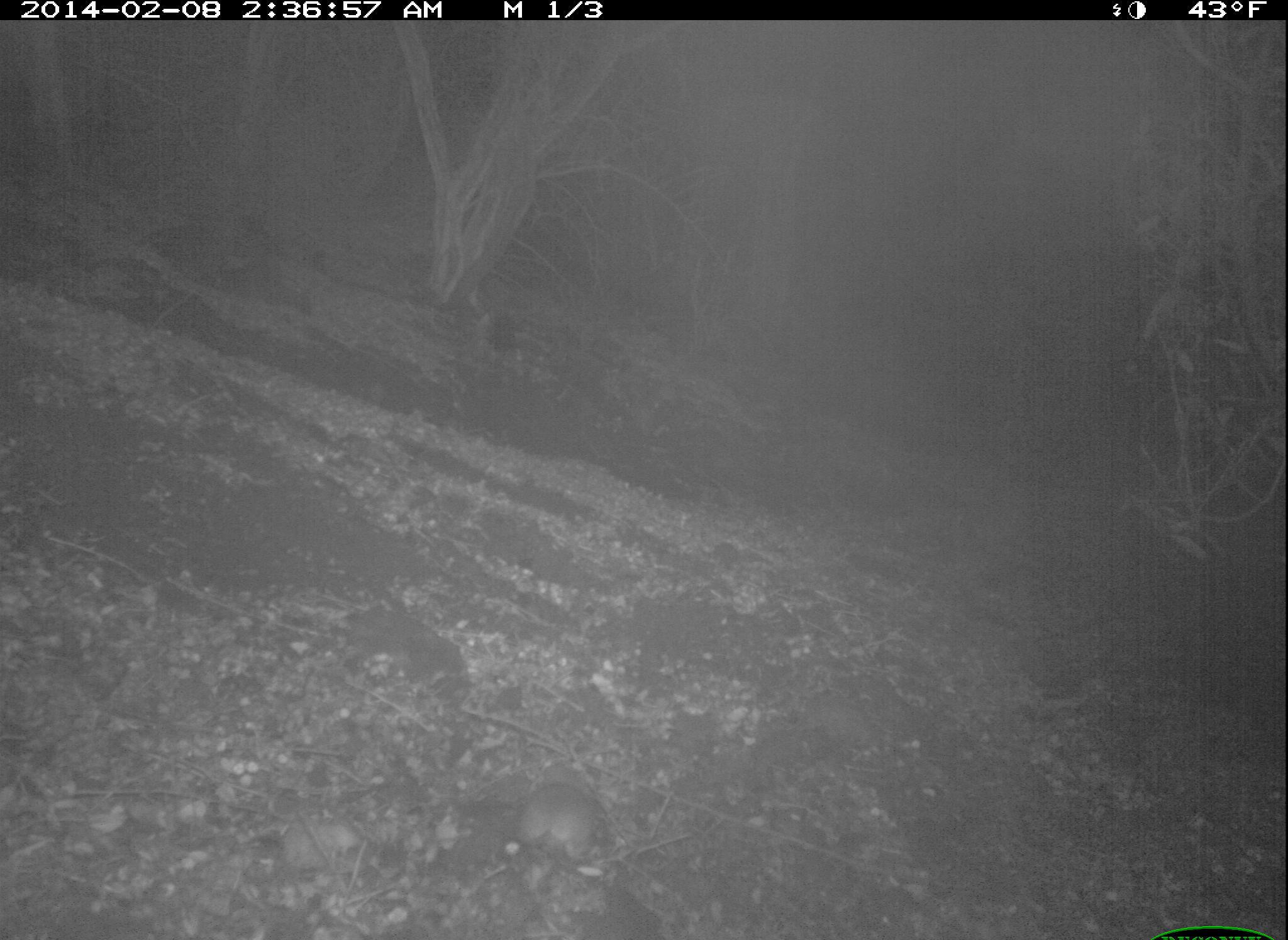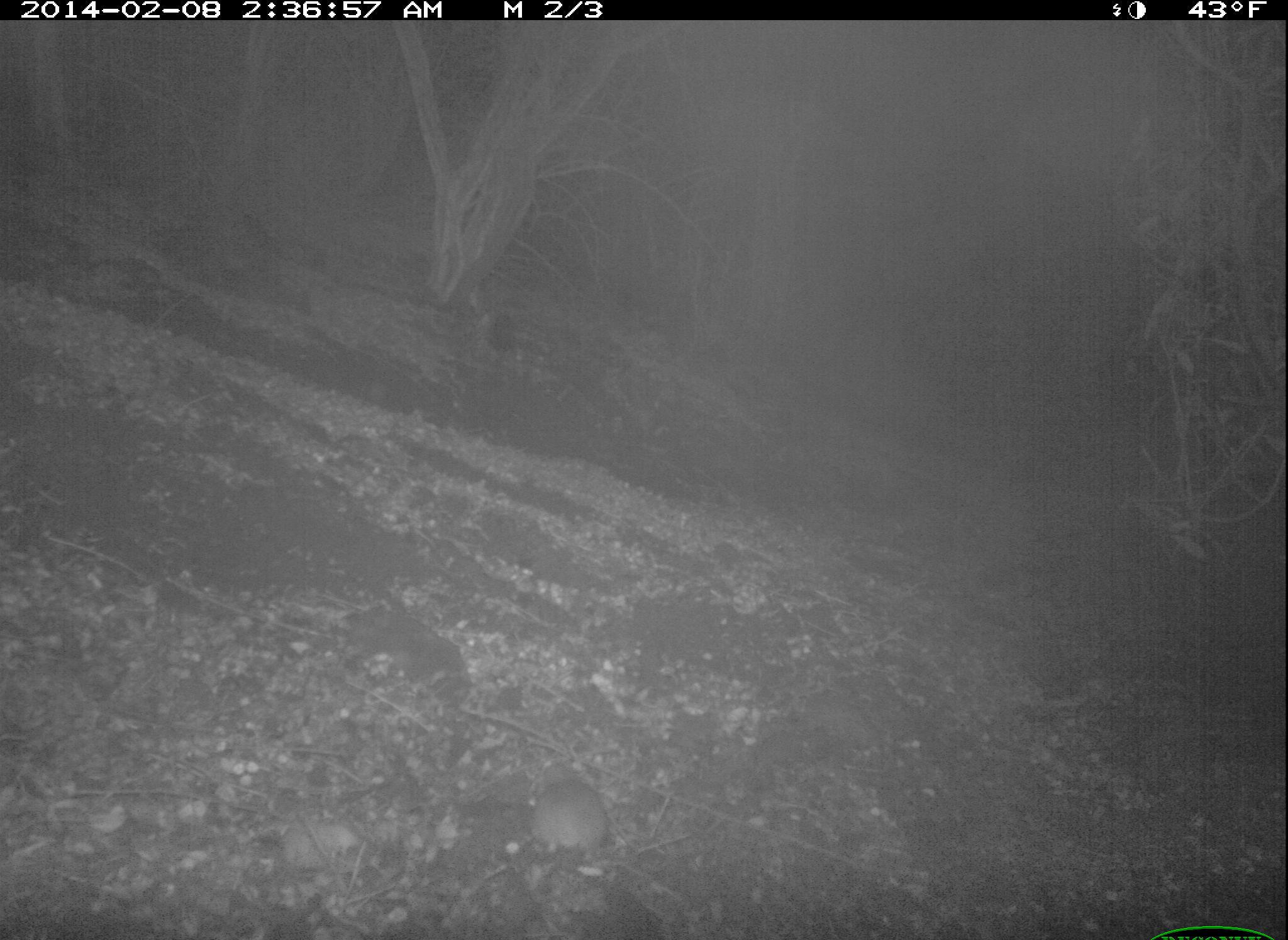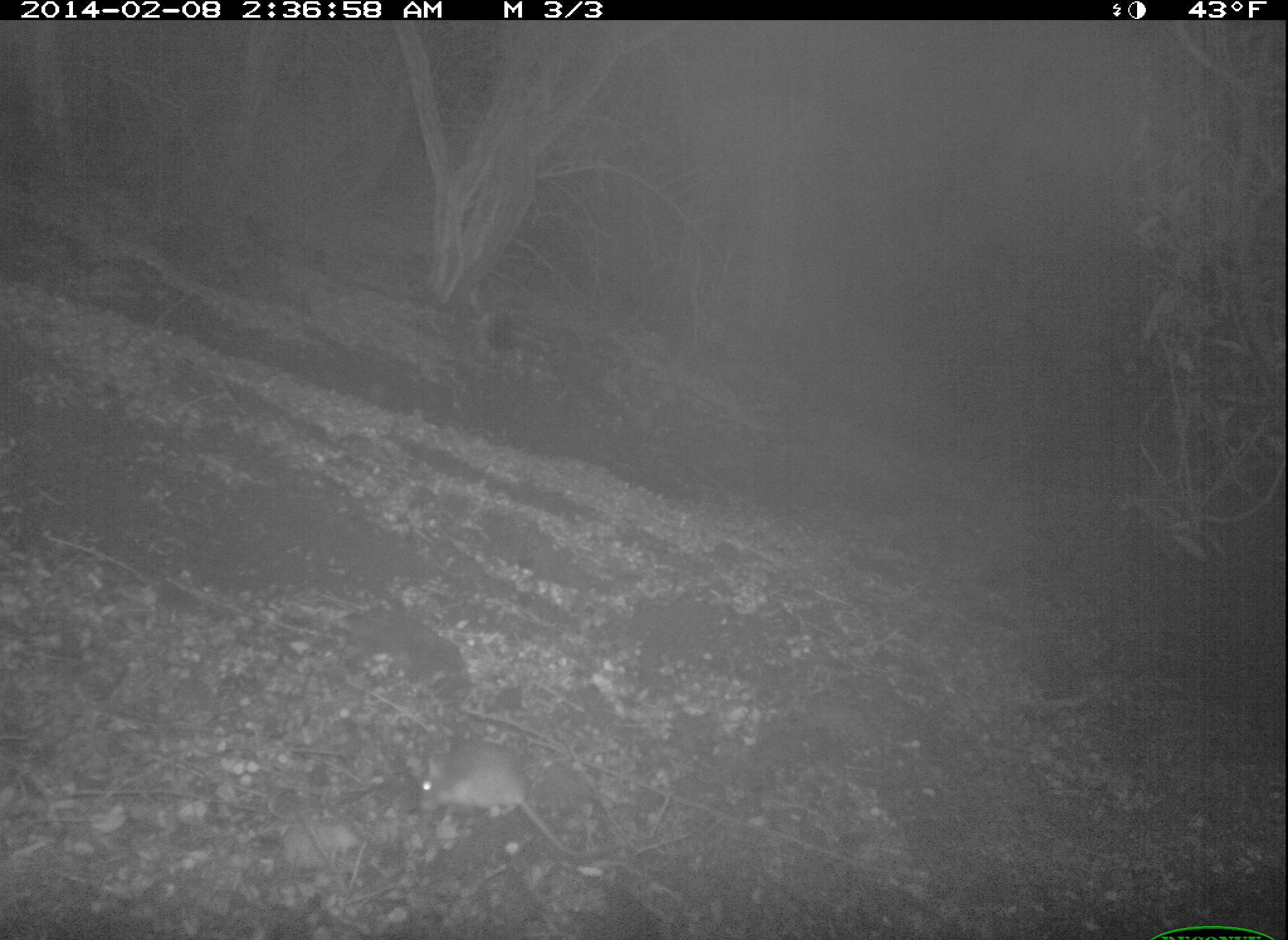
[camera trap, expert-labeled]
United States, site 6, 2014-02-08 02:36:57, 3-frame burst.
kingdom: Animalia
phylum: Chordata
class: Mammalia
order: Rodentia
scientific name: Rodentia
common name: rodent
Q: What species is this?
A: Rodent (Rodentia).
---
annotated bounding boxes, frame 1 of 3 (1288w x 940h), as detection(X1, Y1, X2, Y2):
rodent: detection(511, 761, 601, 893)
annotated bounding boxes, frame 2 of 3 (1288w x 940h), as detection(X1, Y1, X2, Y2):
rodent: detection(528, 761, 613, 904)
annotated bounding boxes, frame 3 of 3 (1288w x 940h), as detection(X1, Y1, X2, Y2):
rodent: detection(414, 736, 612, 862)